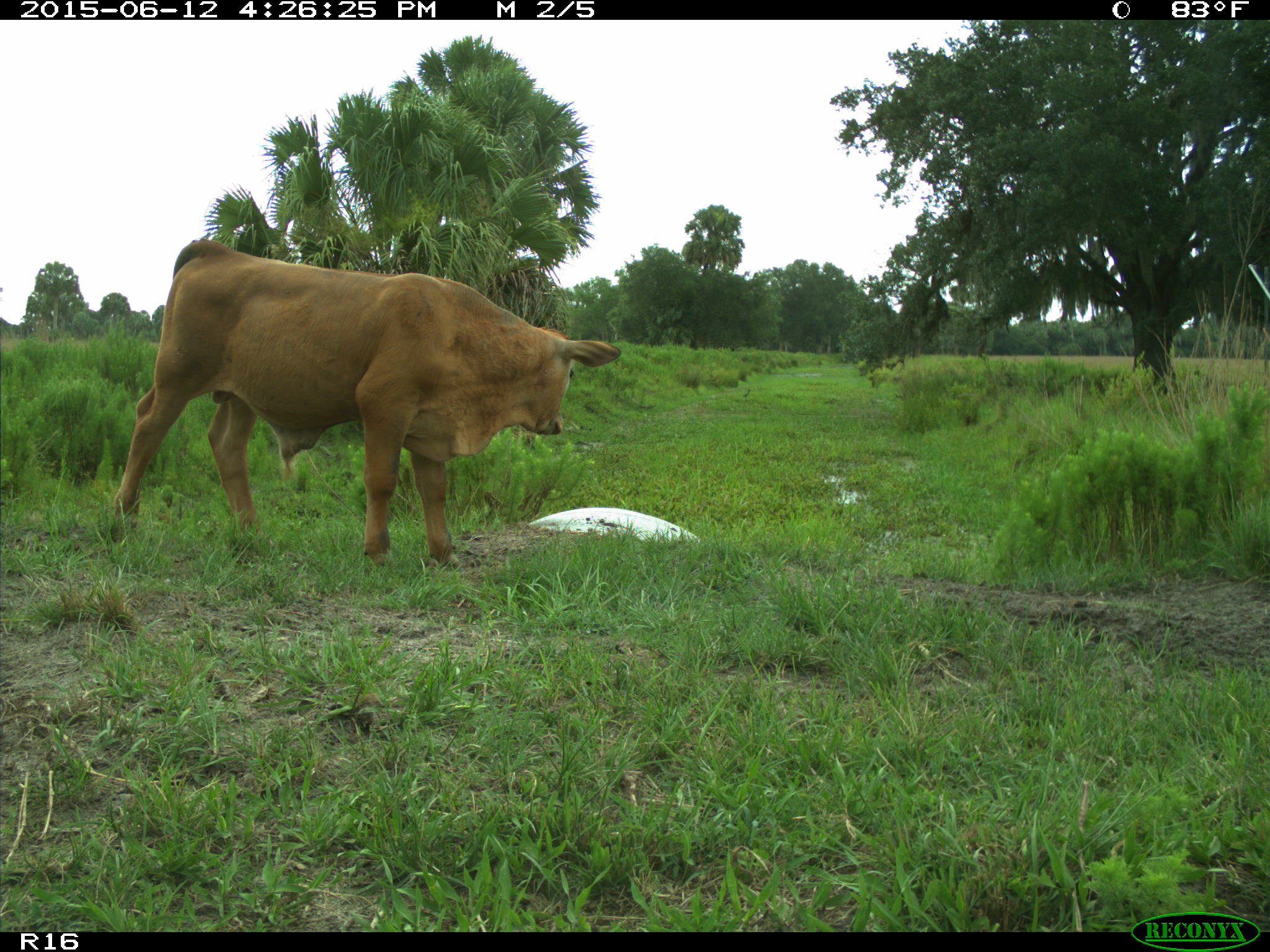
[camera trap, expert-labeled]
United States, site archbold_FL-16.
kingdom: Animalia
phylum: Chordata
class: Mammalia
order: Artiodactyla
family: Bovidae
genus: Bos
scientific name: Bos taurus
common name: domestic cow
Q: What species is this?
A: Bos taurus (domestic cow).